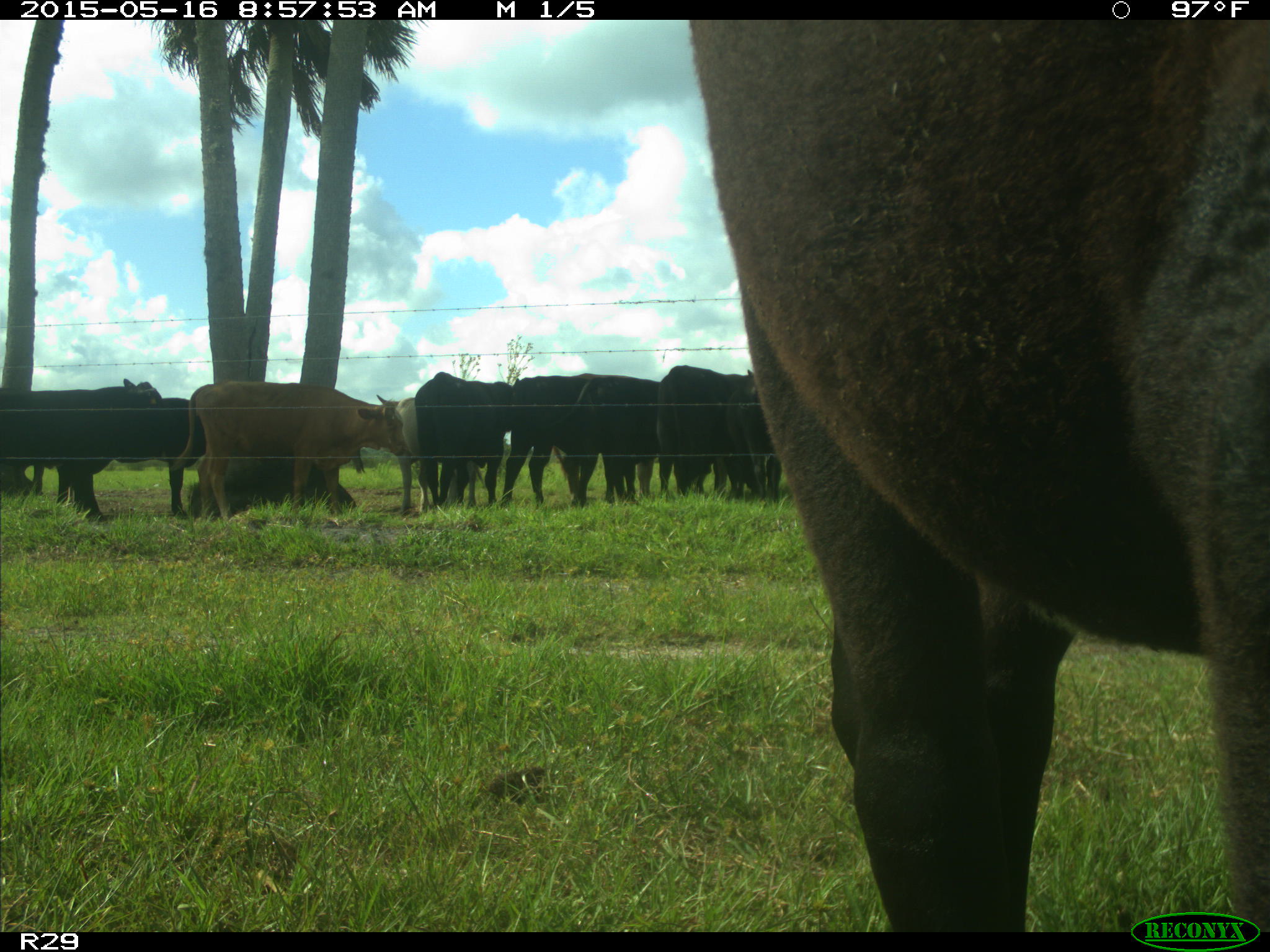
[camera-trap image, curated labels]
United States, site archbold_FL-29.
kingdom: Animalia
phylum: Chordata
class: Mammalia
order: Artiodactyla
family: Bovidae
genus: Bos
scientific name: Bos taurus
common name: domestic cow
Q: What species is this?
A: Bos taurus (domestic cow).